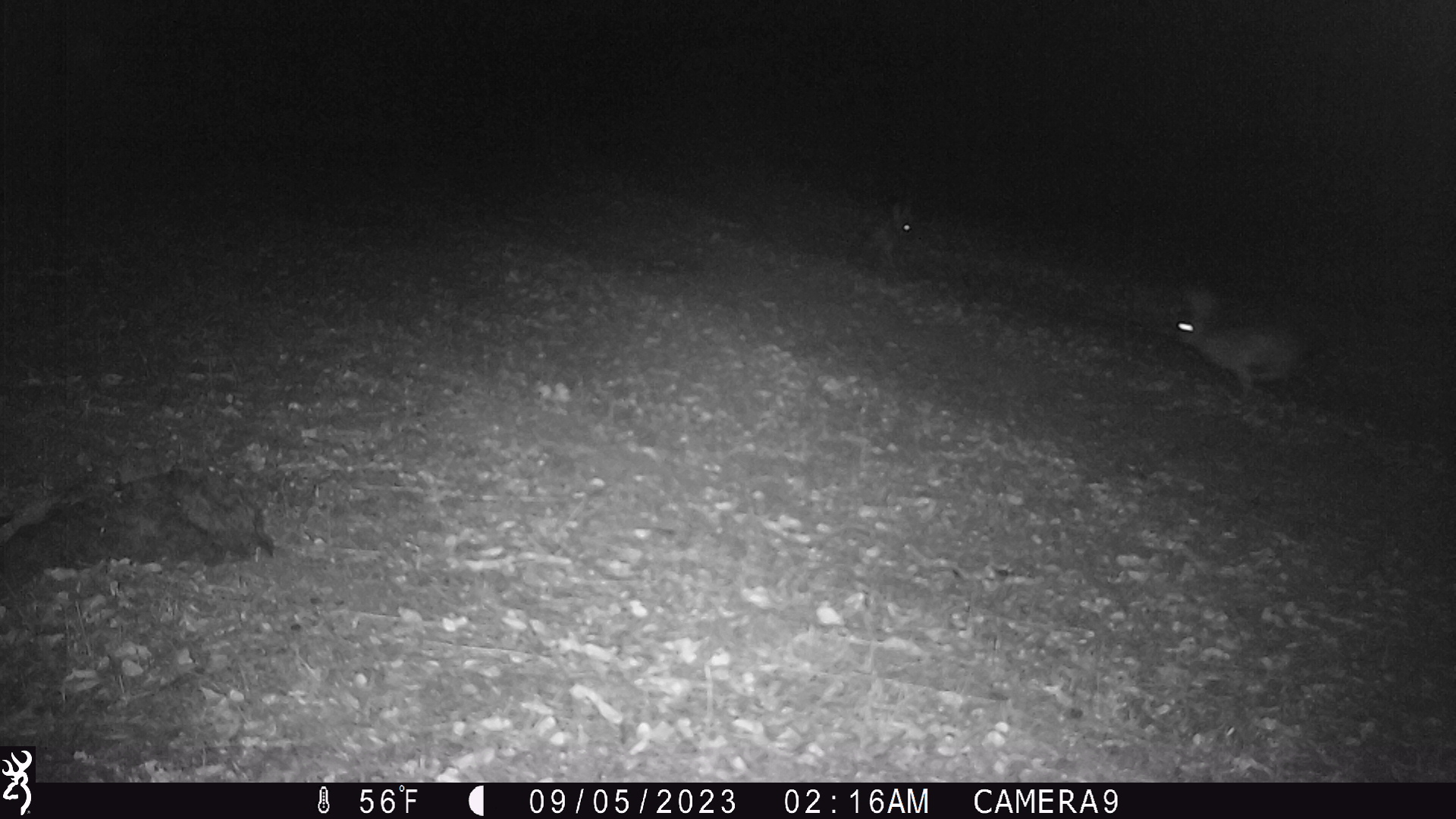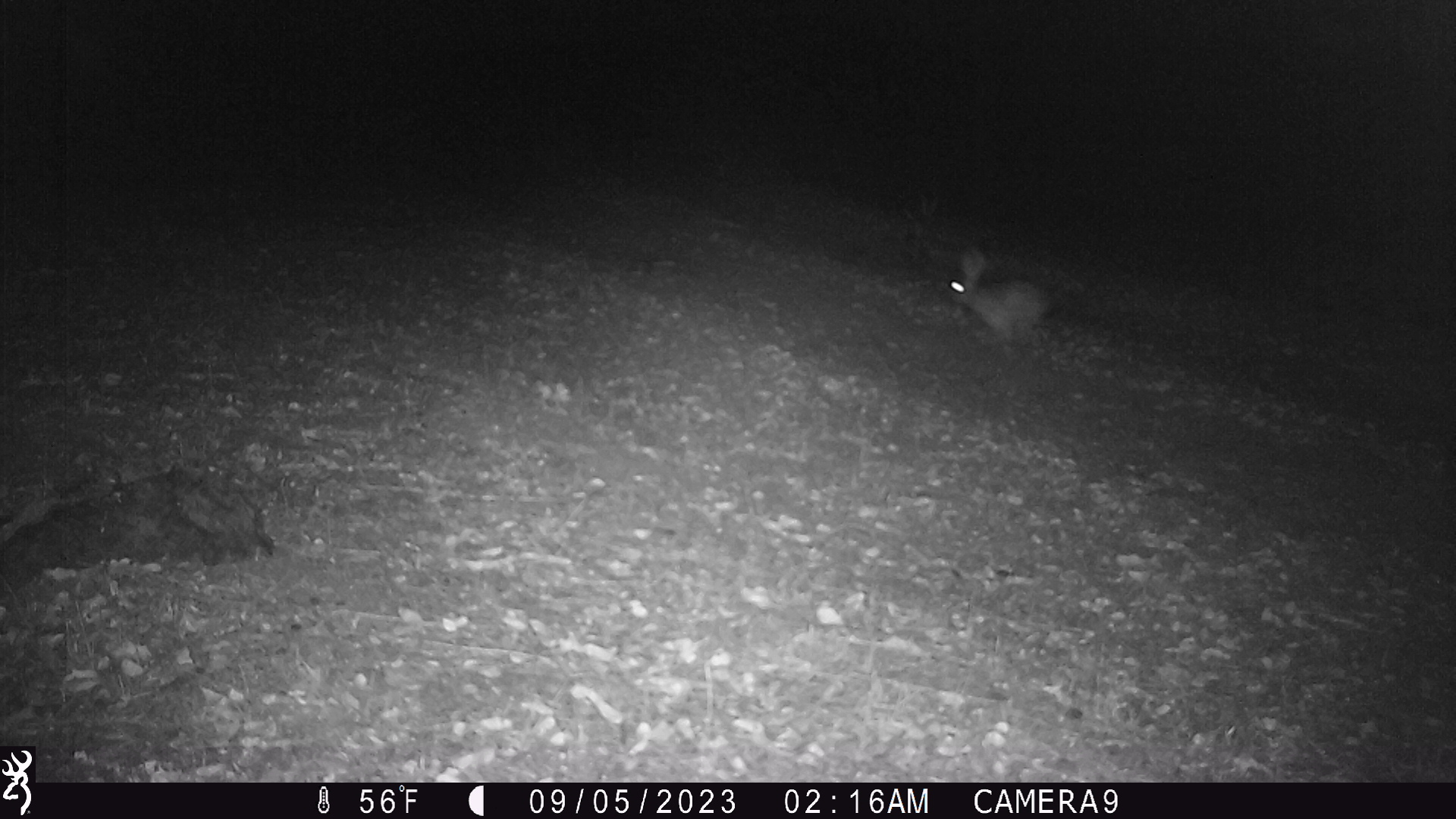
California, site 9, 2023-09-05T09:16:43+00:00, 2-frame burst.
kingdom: Animalia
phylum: Chordata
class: Mammalia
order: Lagomorpha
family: Leporidae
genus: Lepus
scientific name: Lepus californicus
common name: black-tailed jackrabbit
Black-tailed jackrabbit (Lepus californicus).